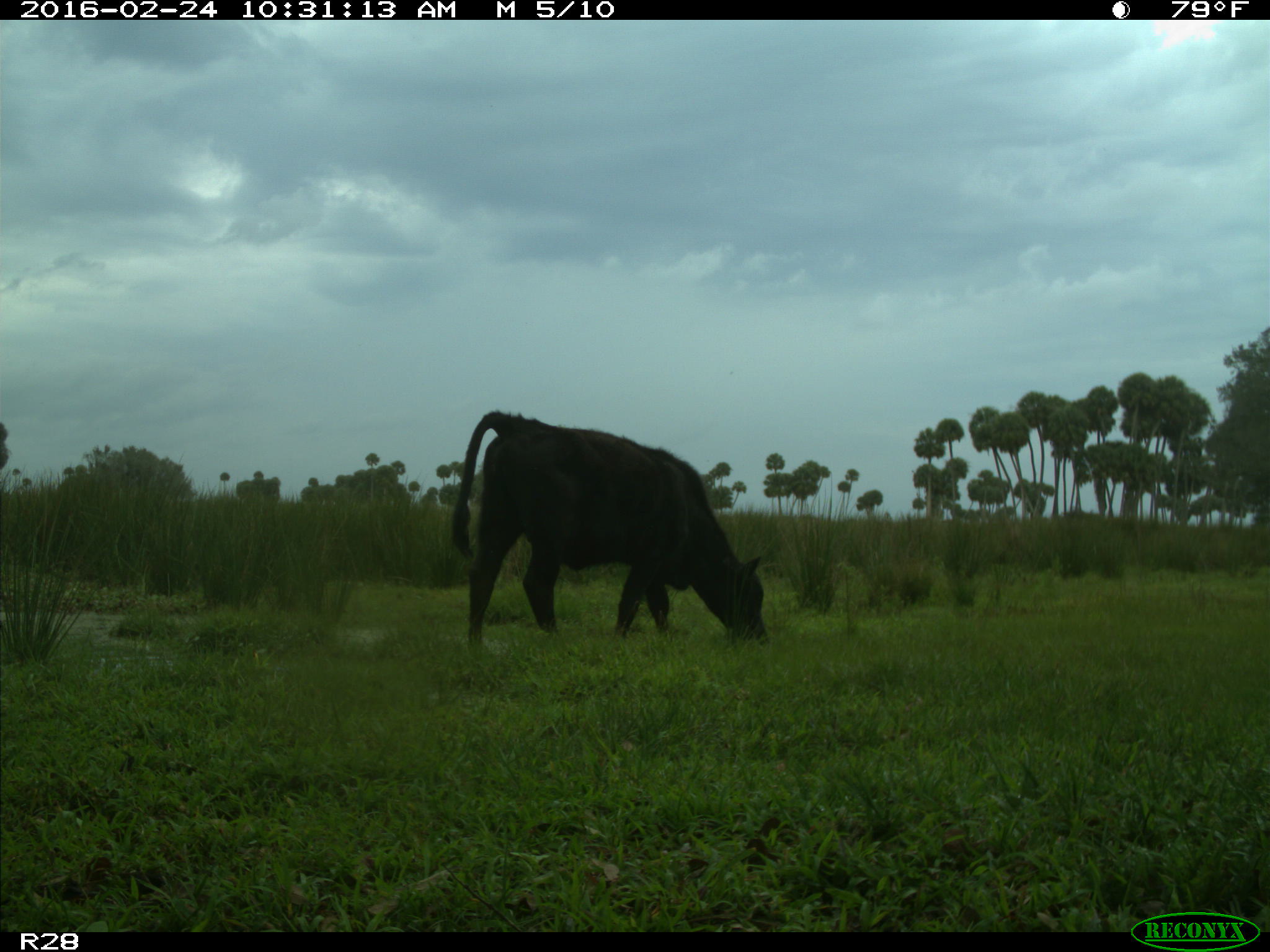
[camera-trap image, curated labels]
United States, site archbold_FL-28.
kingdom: Animalia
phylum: Chordata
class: Mammalia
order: Artiodactyla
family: Bovidae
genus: Bos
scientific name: Bos taurus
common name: domestic cow